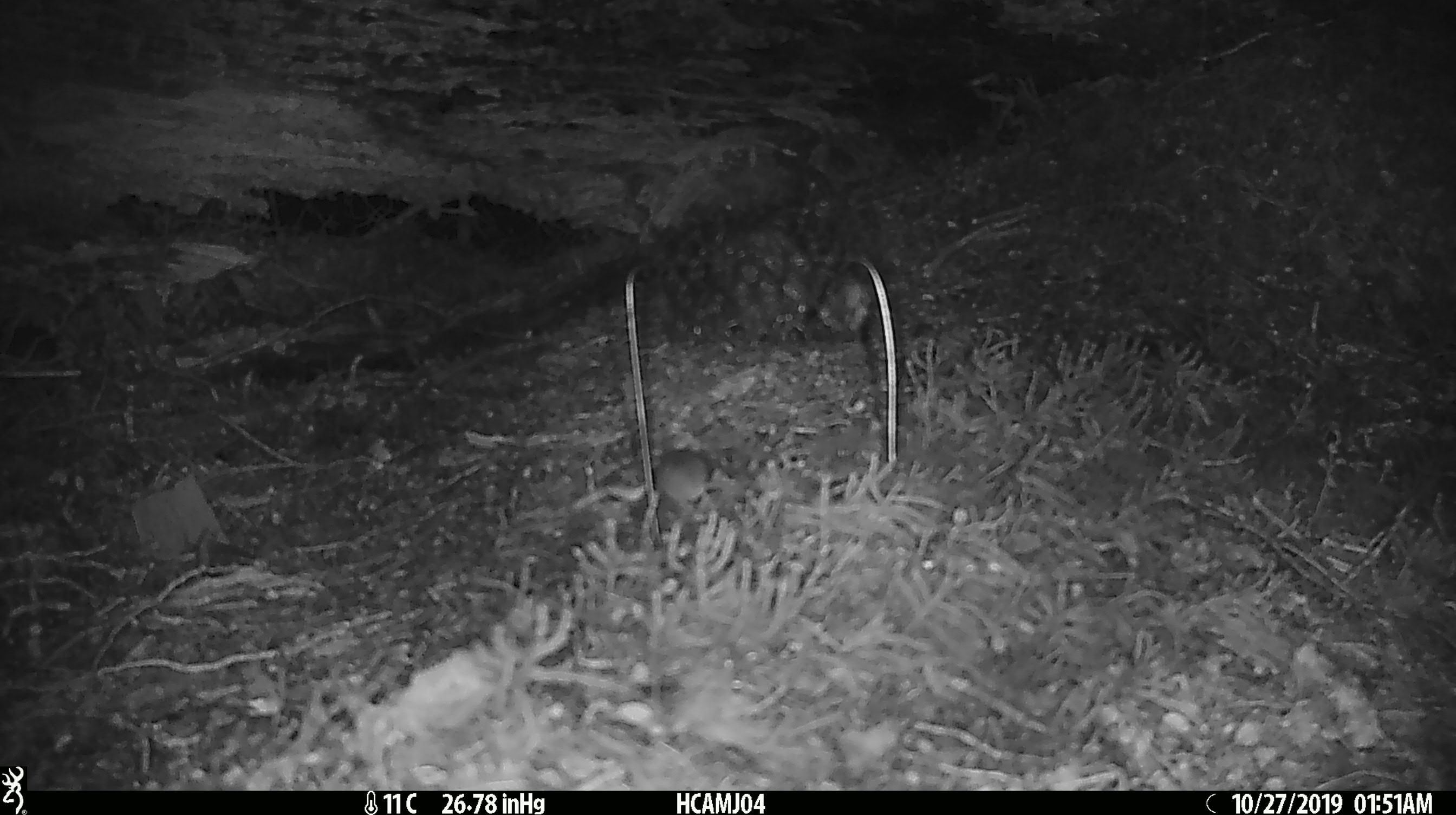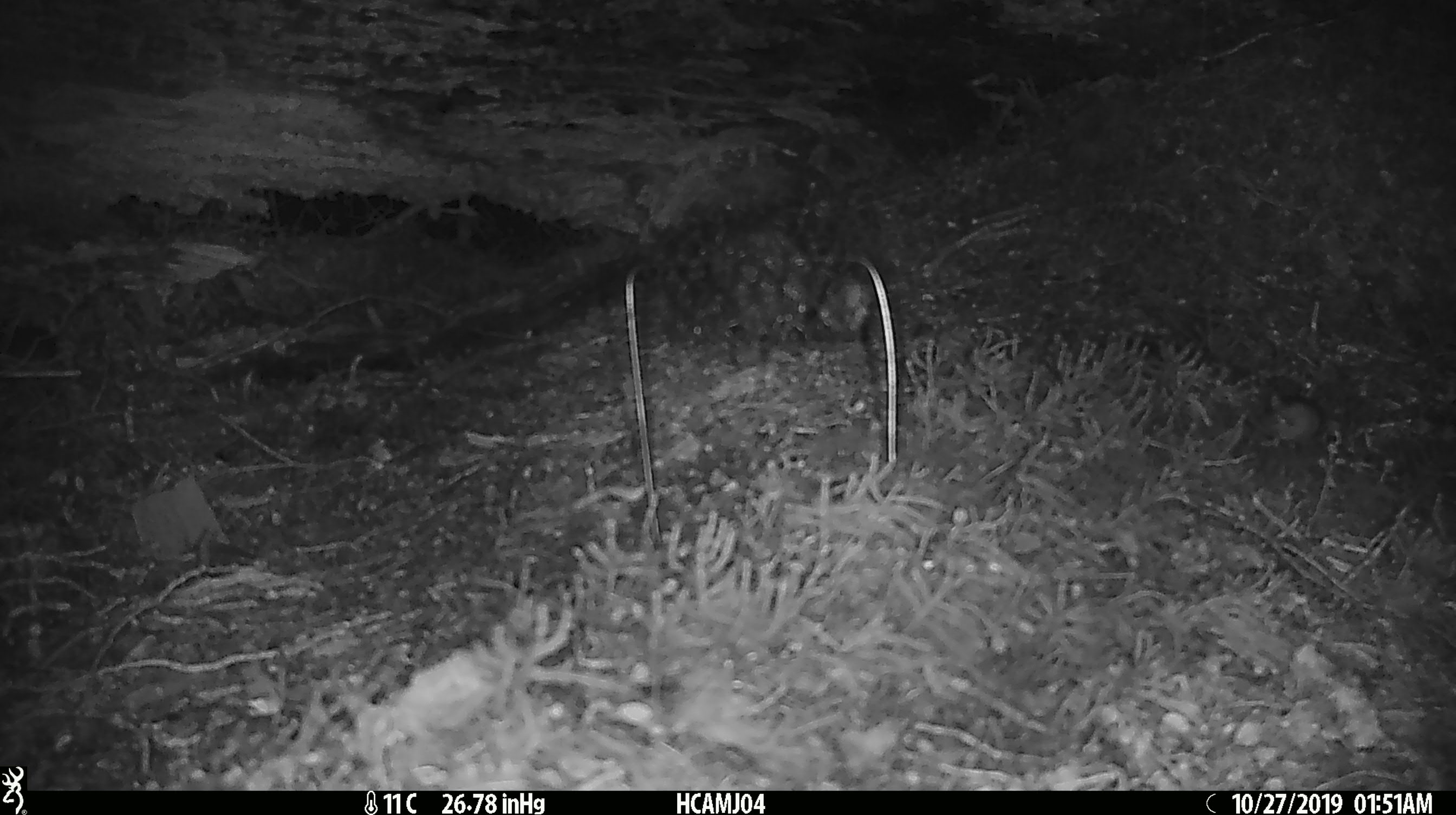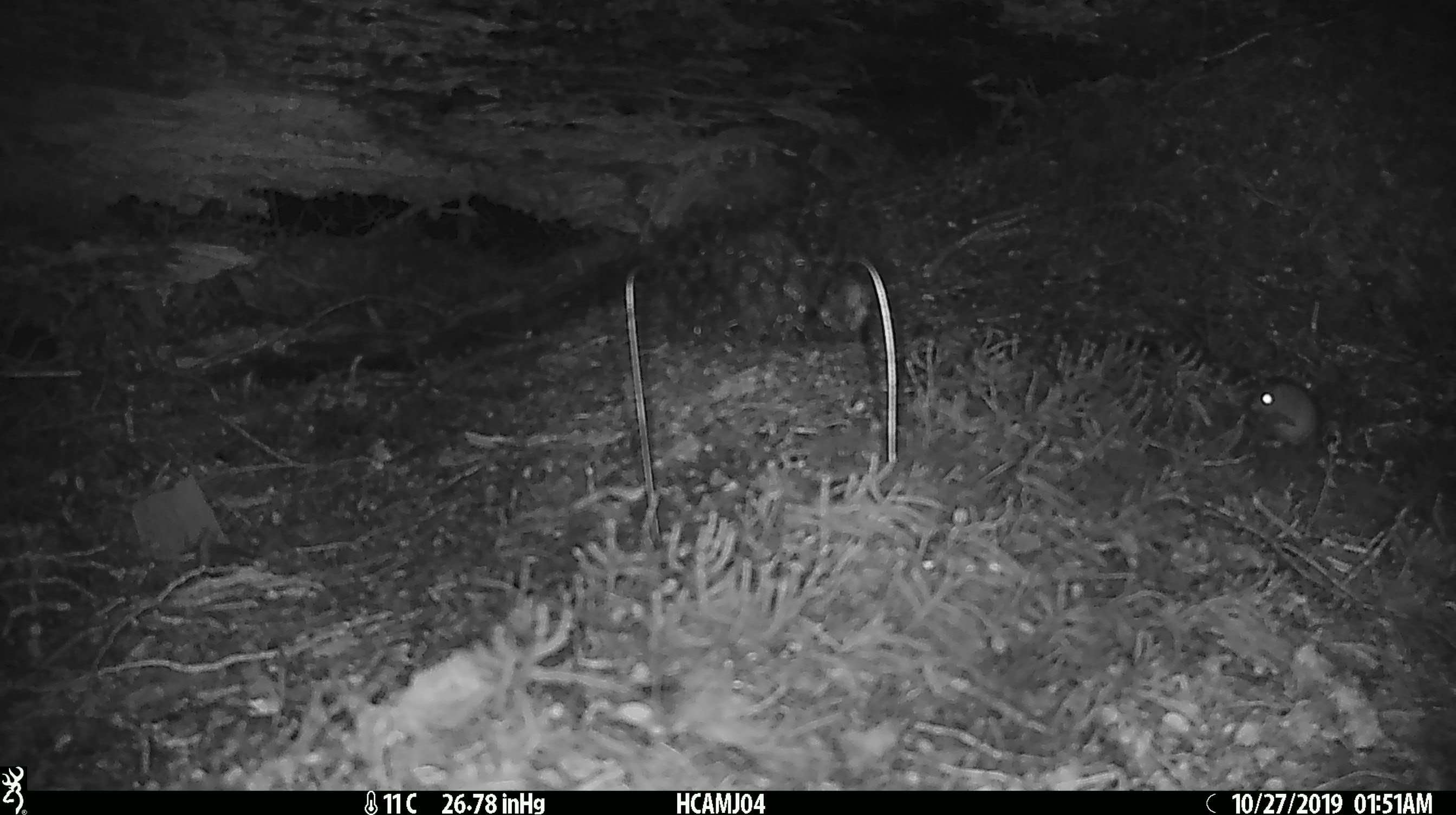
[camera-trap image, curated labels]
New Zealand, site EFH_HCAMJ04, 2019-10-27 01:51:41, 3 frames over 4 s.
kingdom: Animalia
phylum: Chordata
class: Mammalia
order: Rodentia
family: Muridae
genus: Mus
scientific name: Mus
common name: mouse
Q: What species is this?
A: Mouse (Mus).